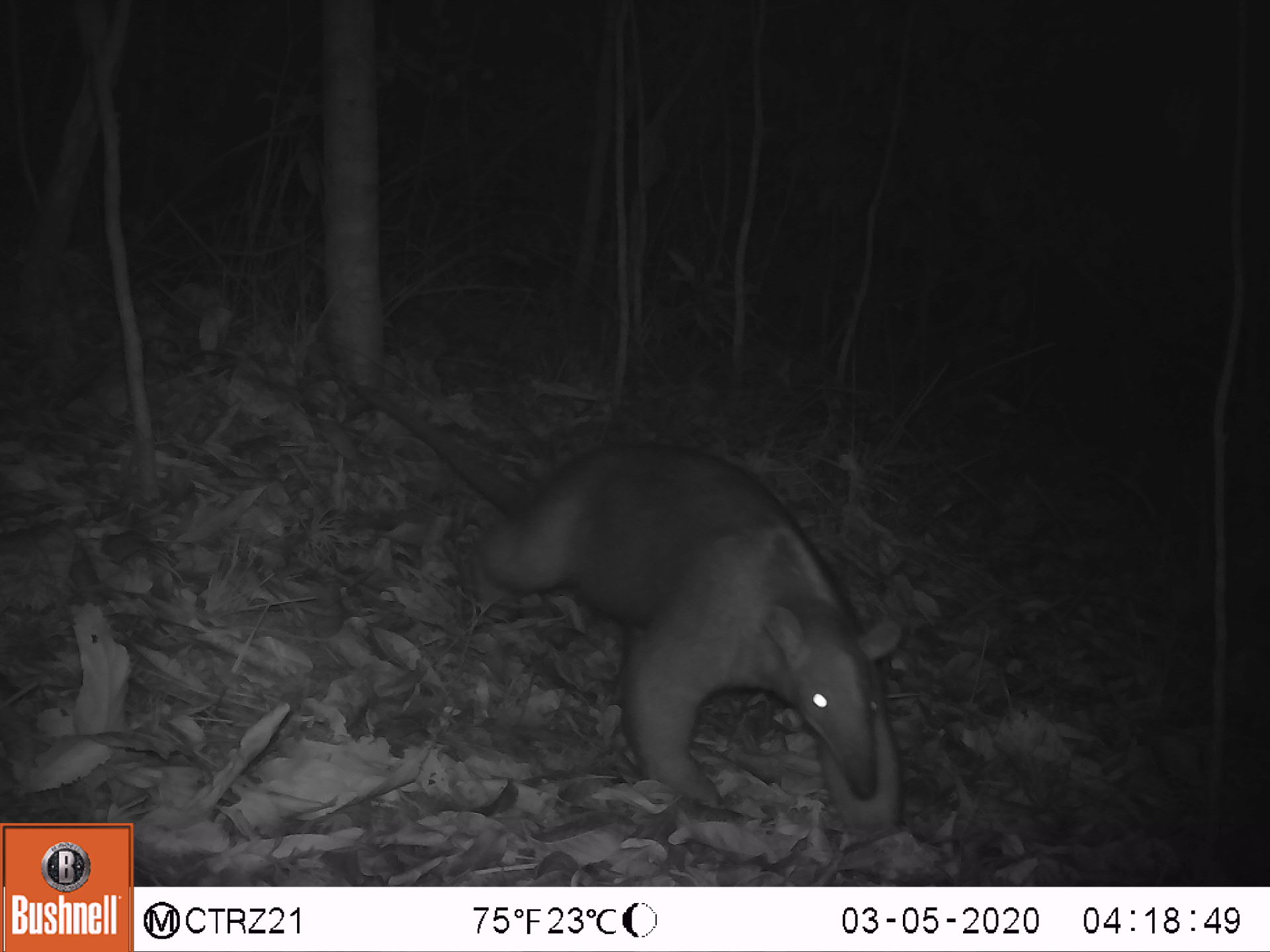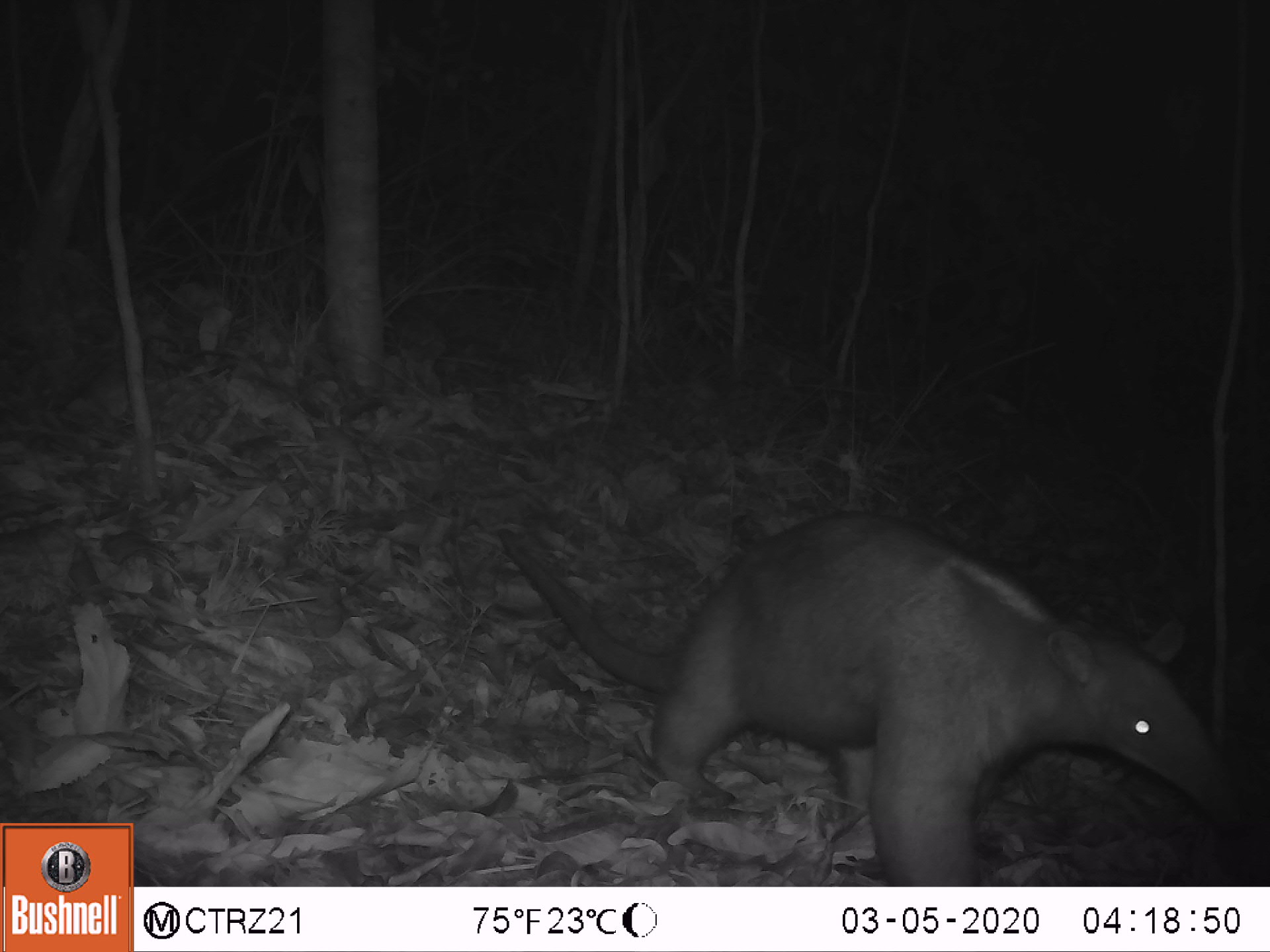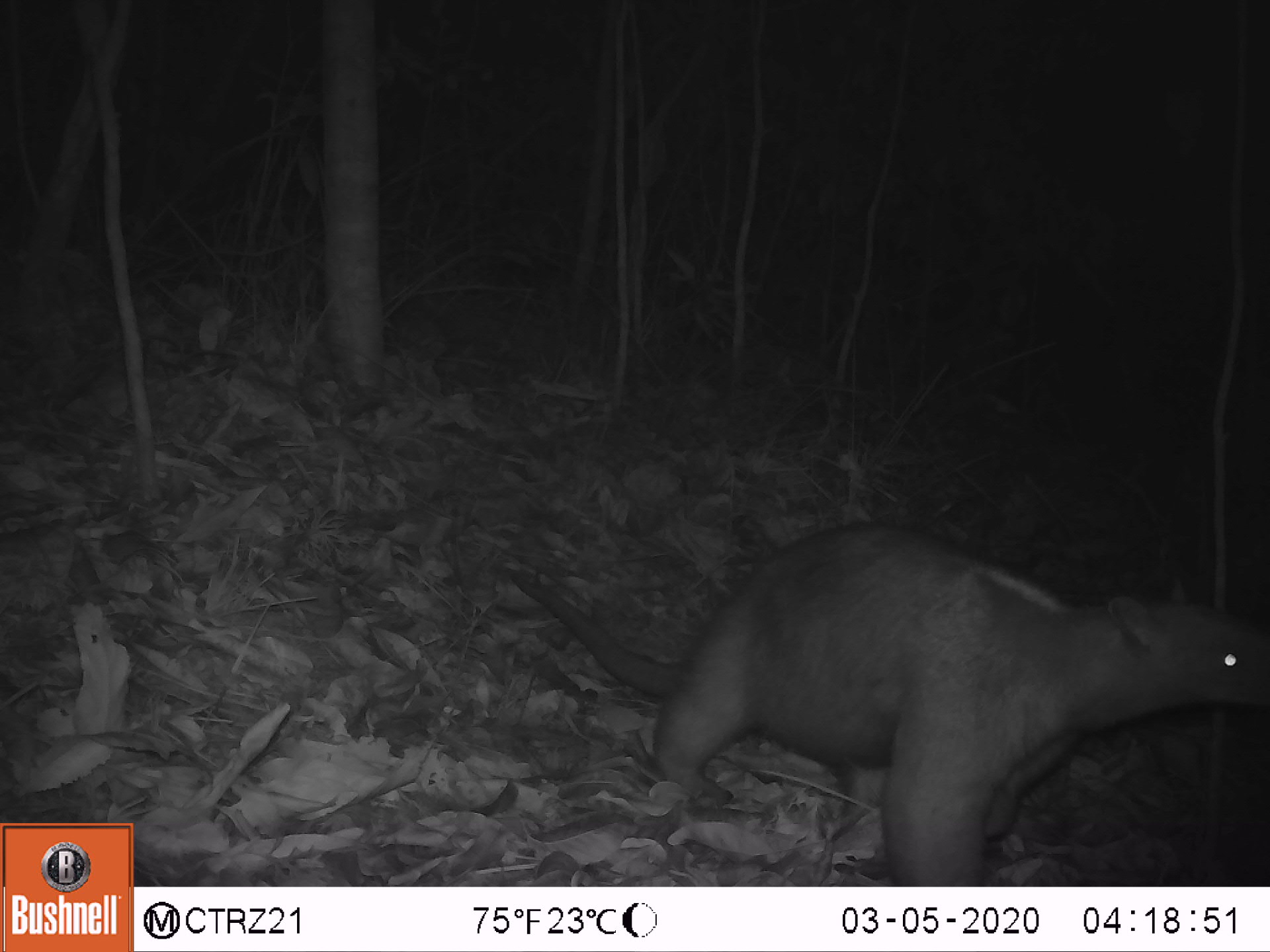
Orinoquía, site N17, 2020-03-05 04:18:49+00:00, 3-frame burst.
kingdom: Animalia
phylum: Chordata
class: Mammalia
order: Pilosa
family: Myrmecophagidae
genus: Tamandua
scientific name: Tamandua tetradactyla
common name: southern tamandua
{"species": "southern tamandua (Tamandua tetradactyla)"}